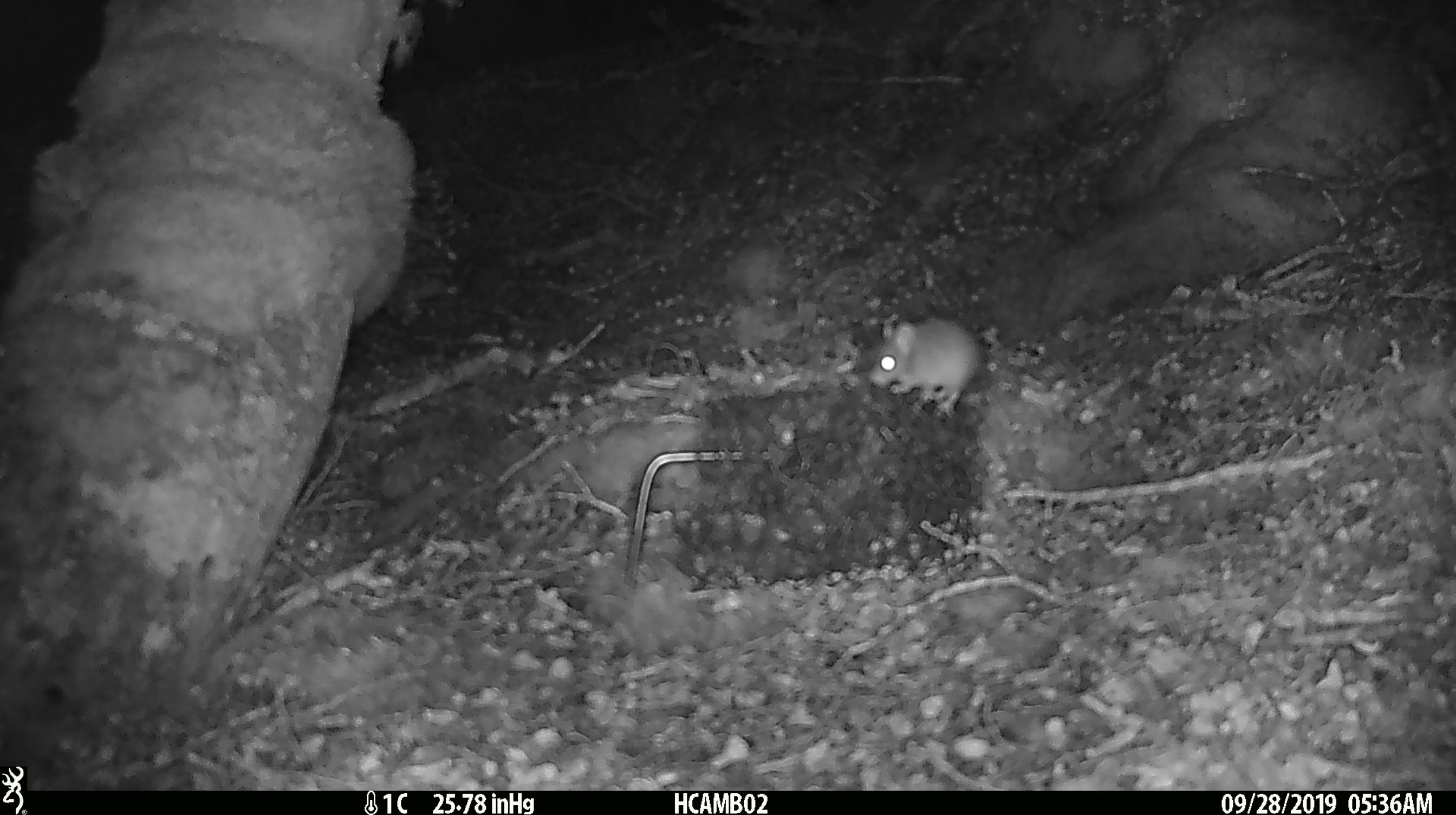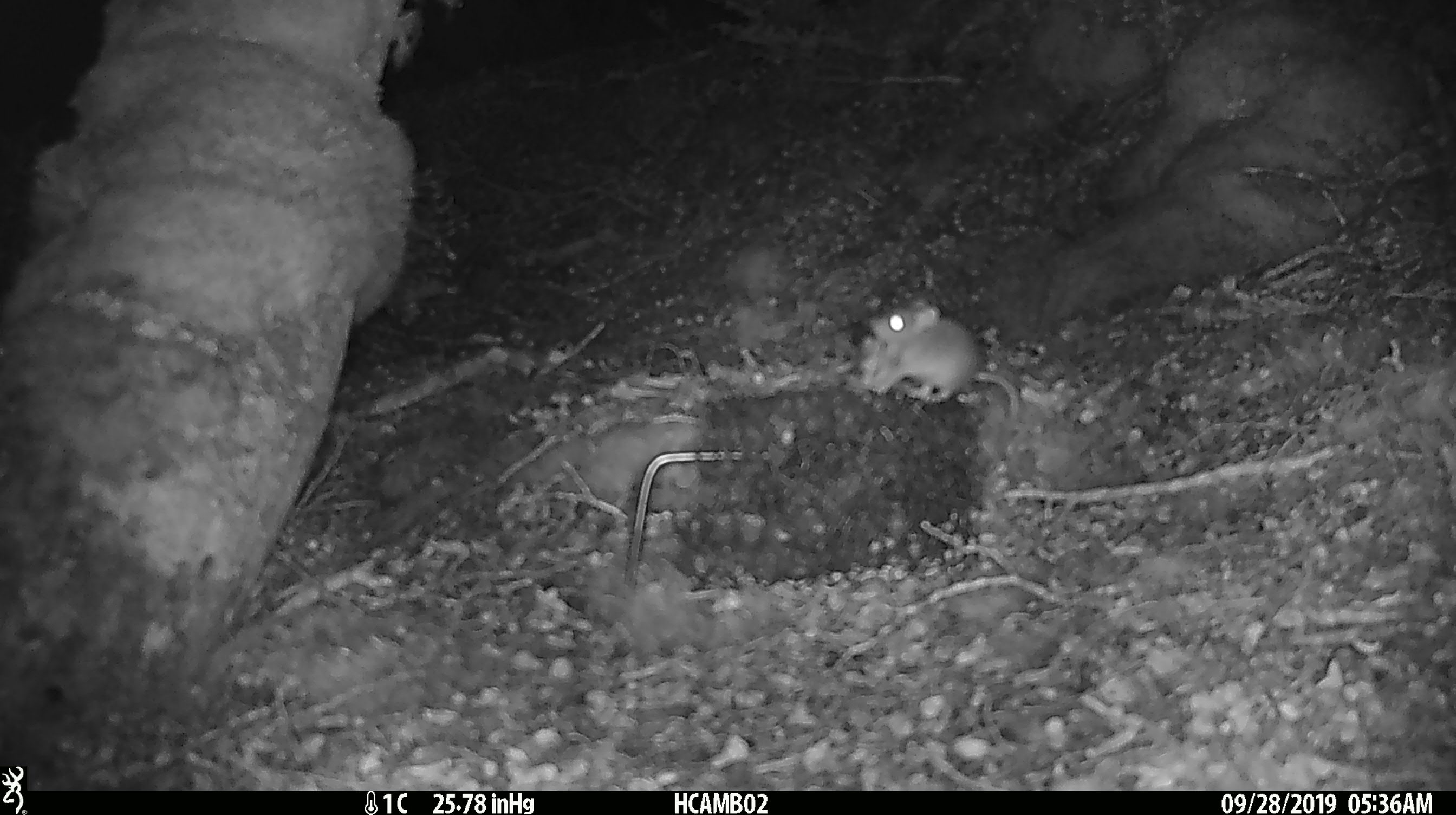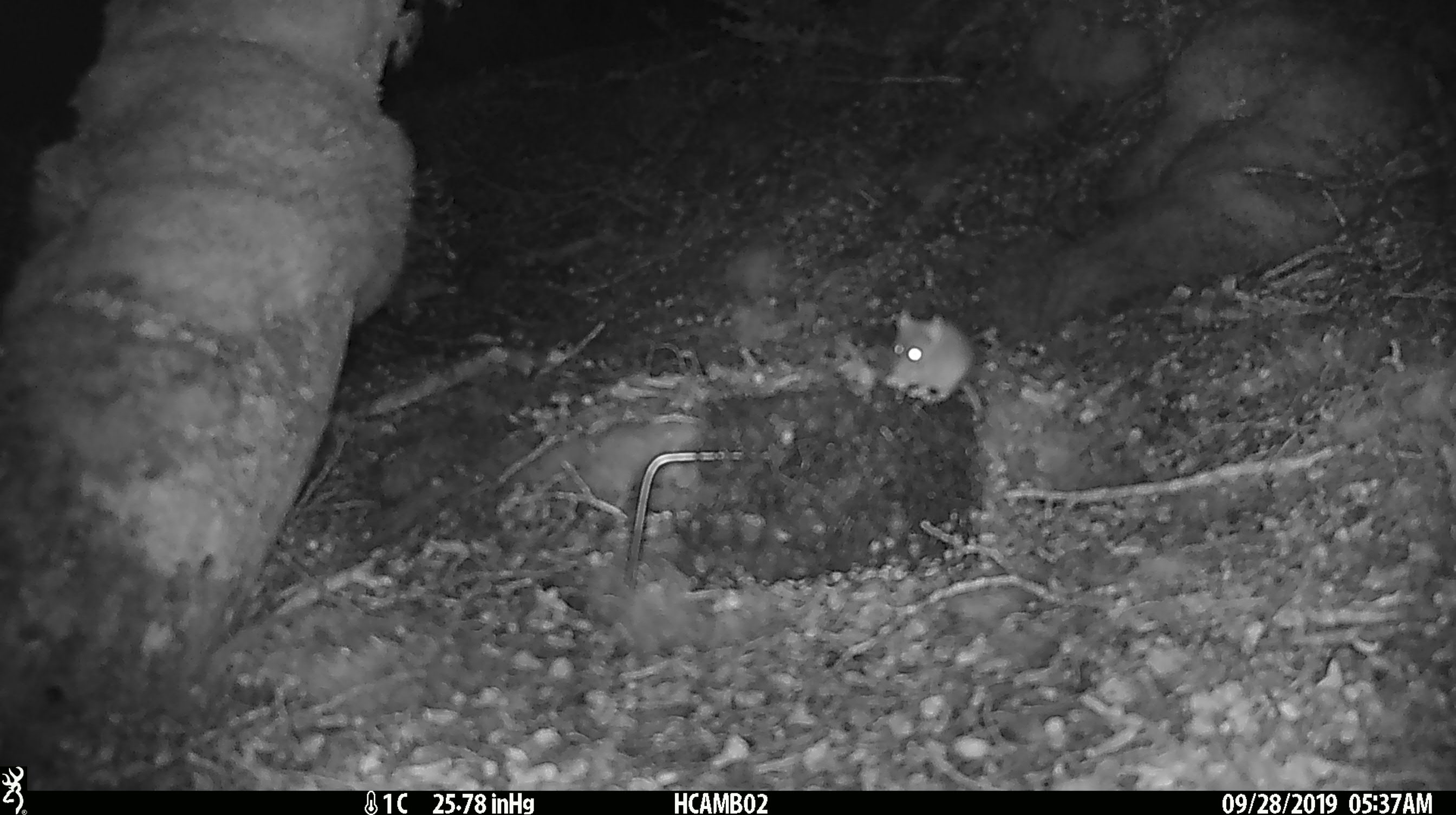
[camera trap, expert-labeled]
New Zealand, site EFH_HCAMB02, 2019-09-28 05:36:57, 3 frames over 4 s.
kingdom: Animalia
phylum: Chordata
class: Mammalia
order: Rodentia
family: Muridae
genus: Mus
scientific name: Mus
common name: mouse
Mouse (Mus).